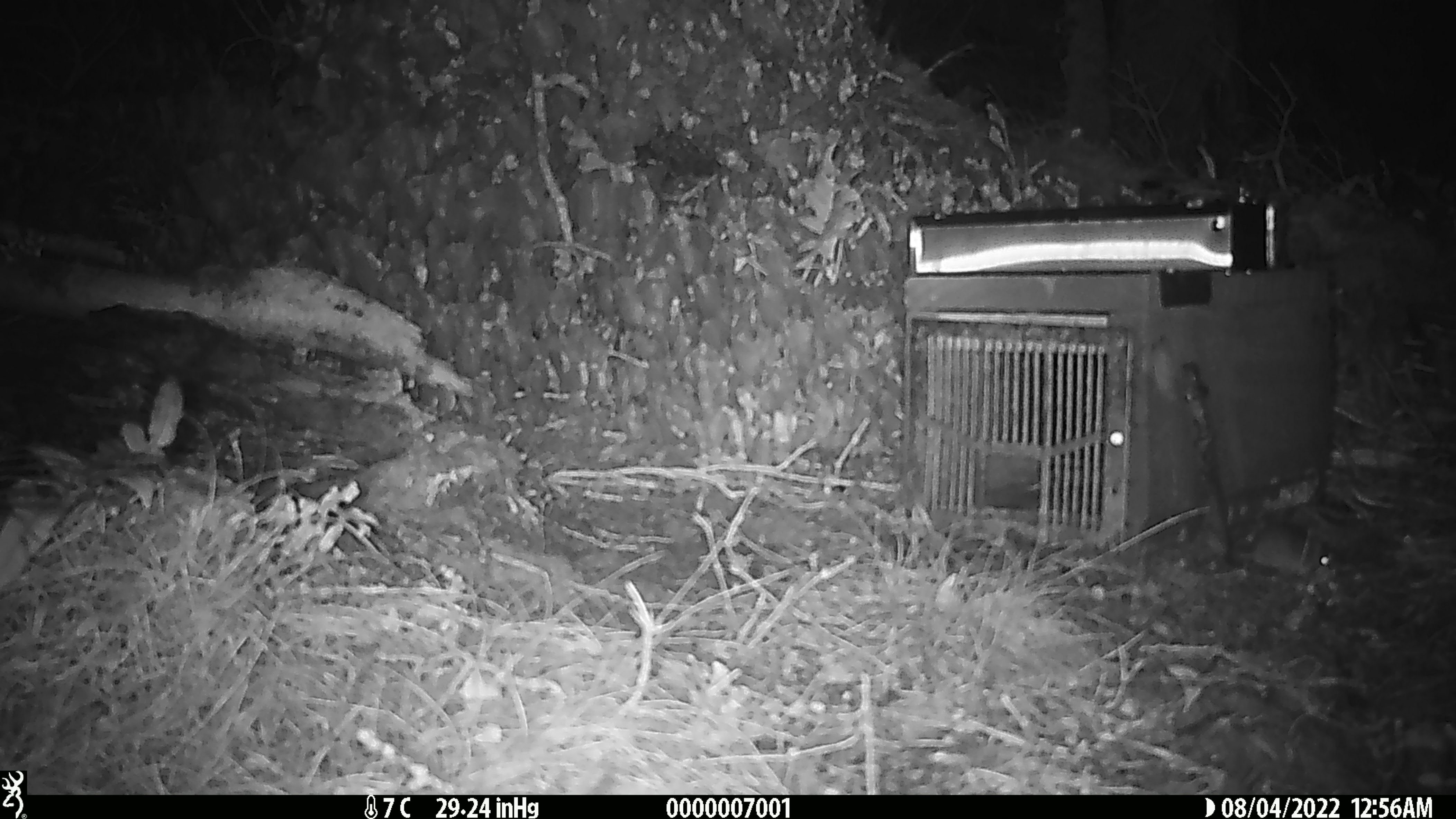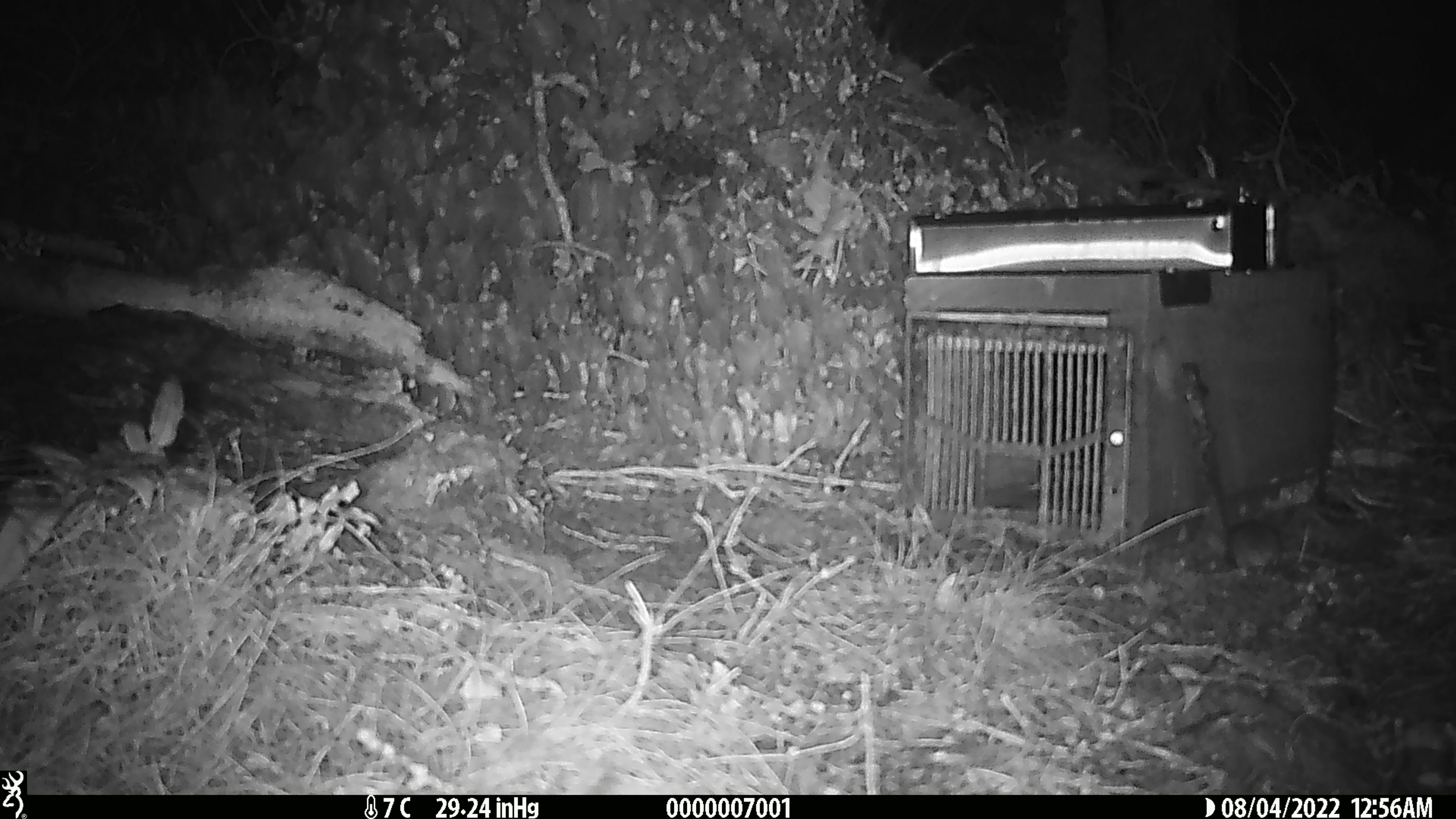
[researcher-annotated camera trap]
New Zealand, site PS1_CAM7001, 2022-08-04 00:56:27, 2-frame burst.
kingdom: Animalia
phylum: Chordata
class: Mammalia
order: Rodentia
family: Muridae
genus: Mus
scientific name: Mus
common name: mouse